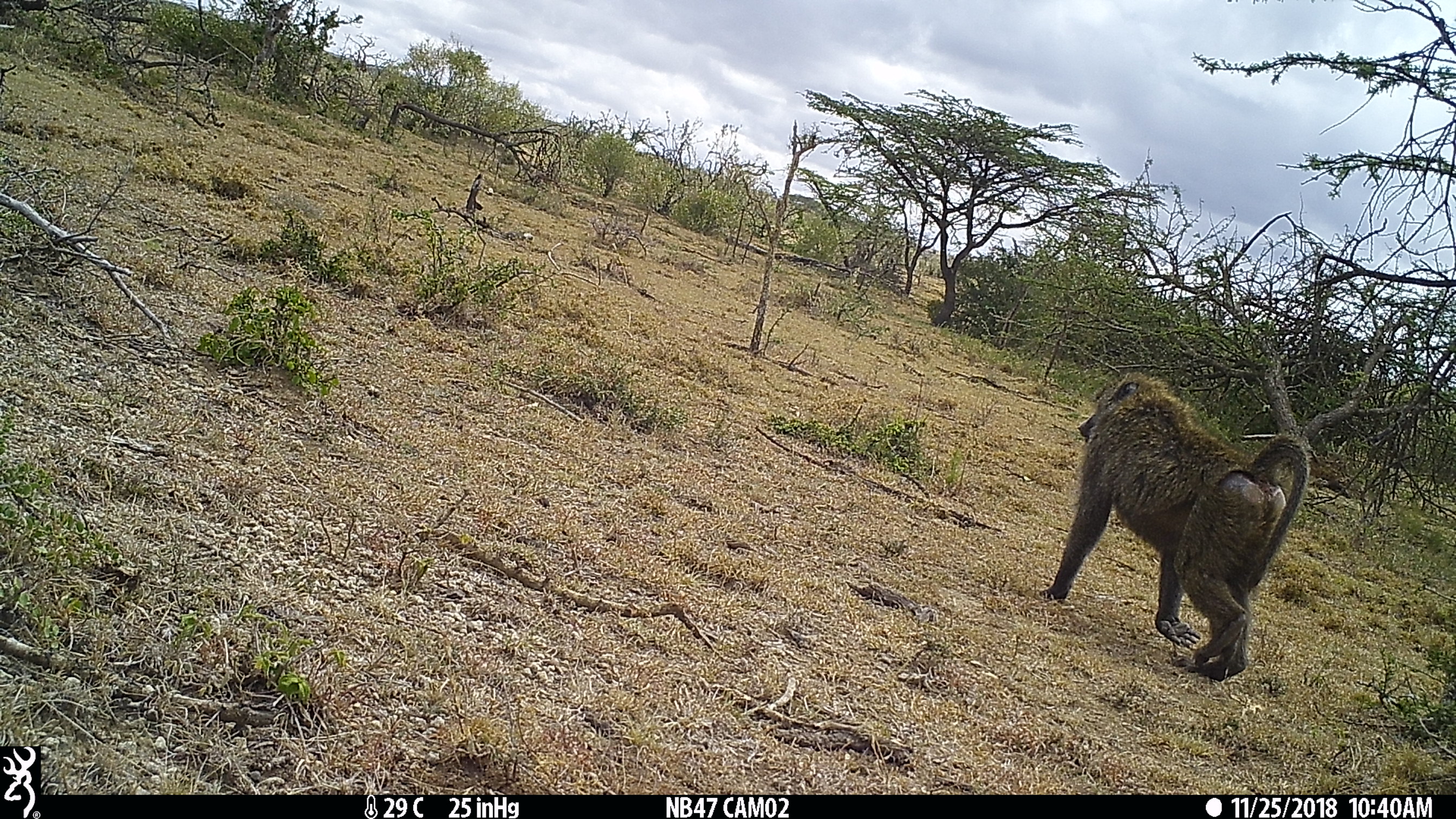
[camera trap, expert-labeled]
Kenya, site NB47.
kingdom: Animalia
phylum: Chordata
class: Mammalia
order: Primates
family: Cercopithecidae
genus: Papio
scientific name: Papio anubis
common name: olive baboon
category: baboon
Baboon (olive baboon) (Papio anubis).